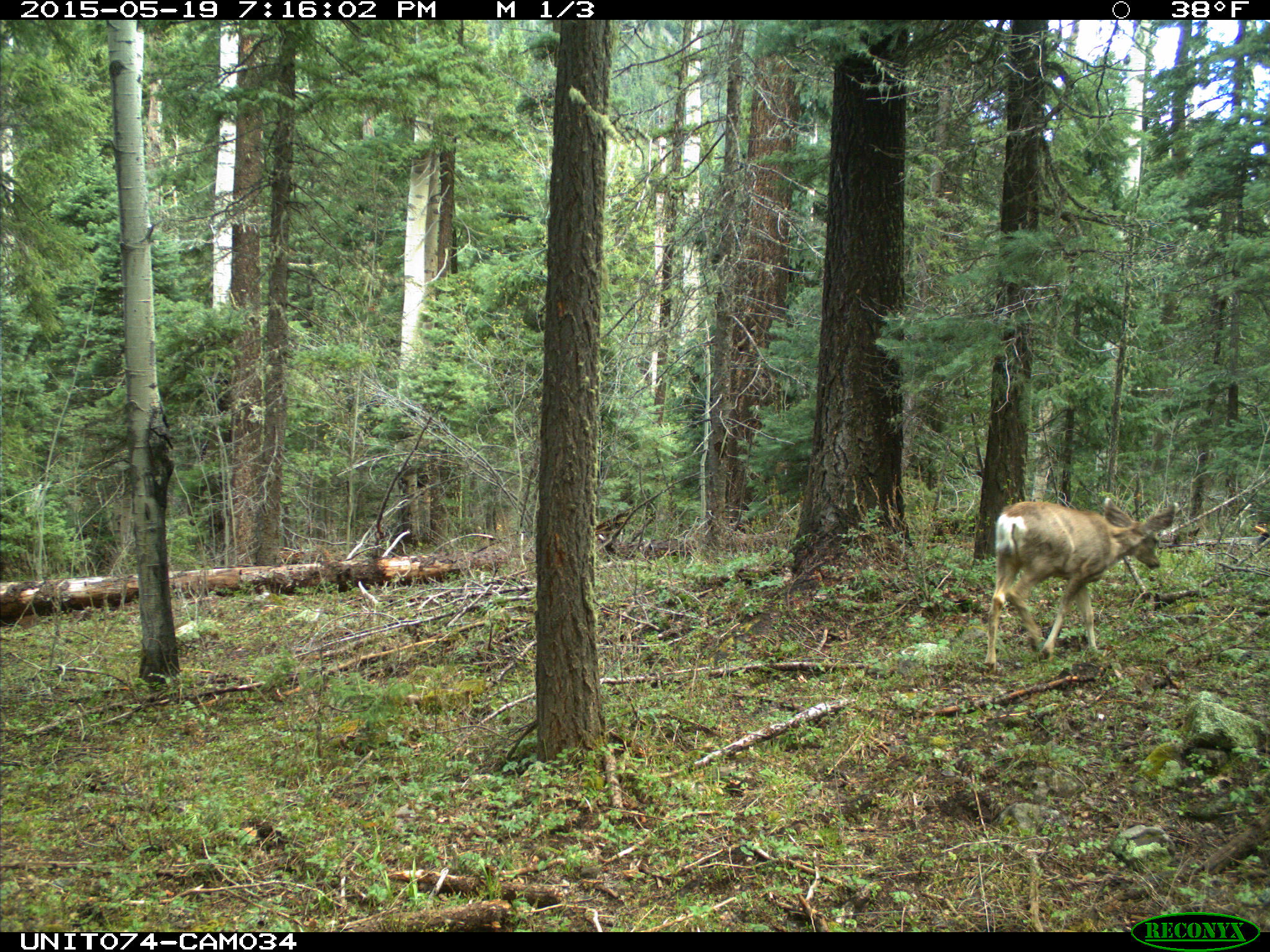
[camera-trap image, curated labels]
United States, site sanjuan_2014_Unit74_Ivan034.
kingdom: Animalia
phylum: Chordata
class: Mammalia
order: Artiodactyla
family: Cervidae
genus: Odocoileus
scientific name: Odocoileus hemionus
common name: mule deer